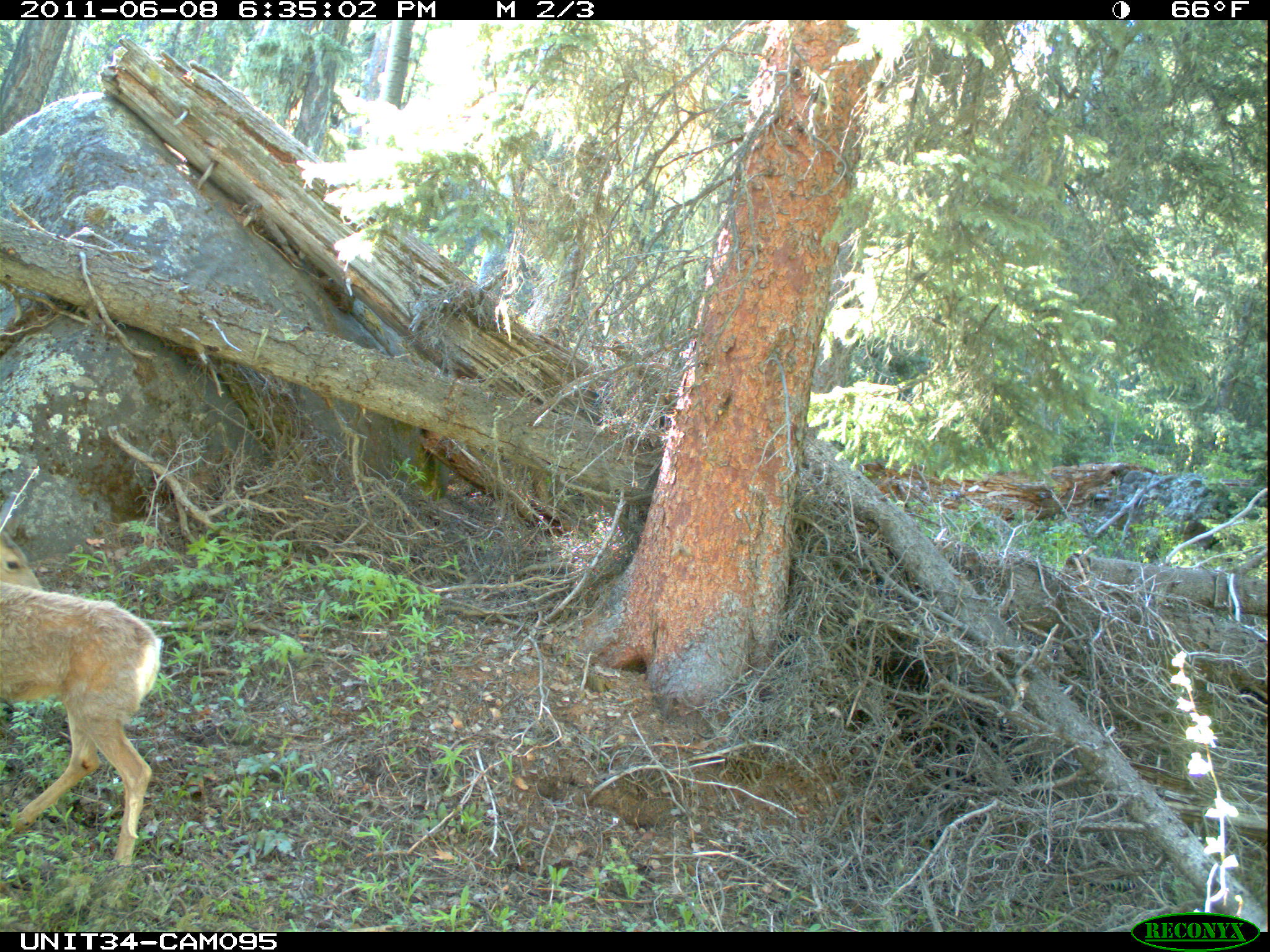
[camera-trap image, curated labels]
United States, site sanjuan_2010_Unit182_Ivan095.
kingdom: Animalia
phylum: Chordata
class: Mammalia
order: Artiodactyla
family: Cervidae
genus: Odocoileus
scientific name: Odocoileus hemionus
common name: mule deer